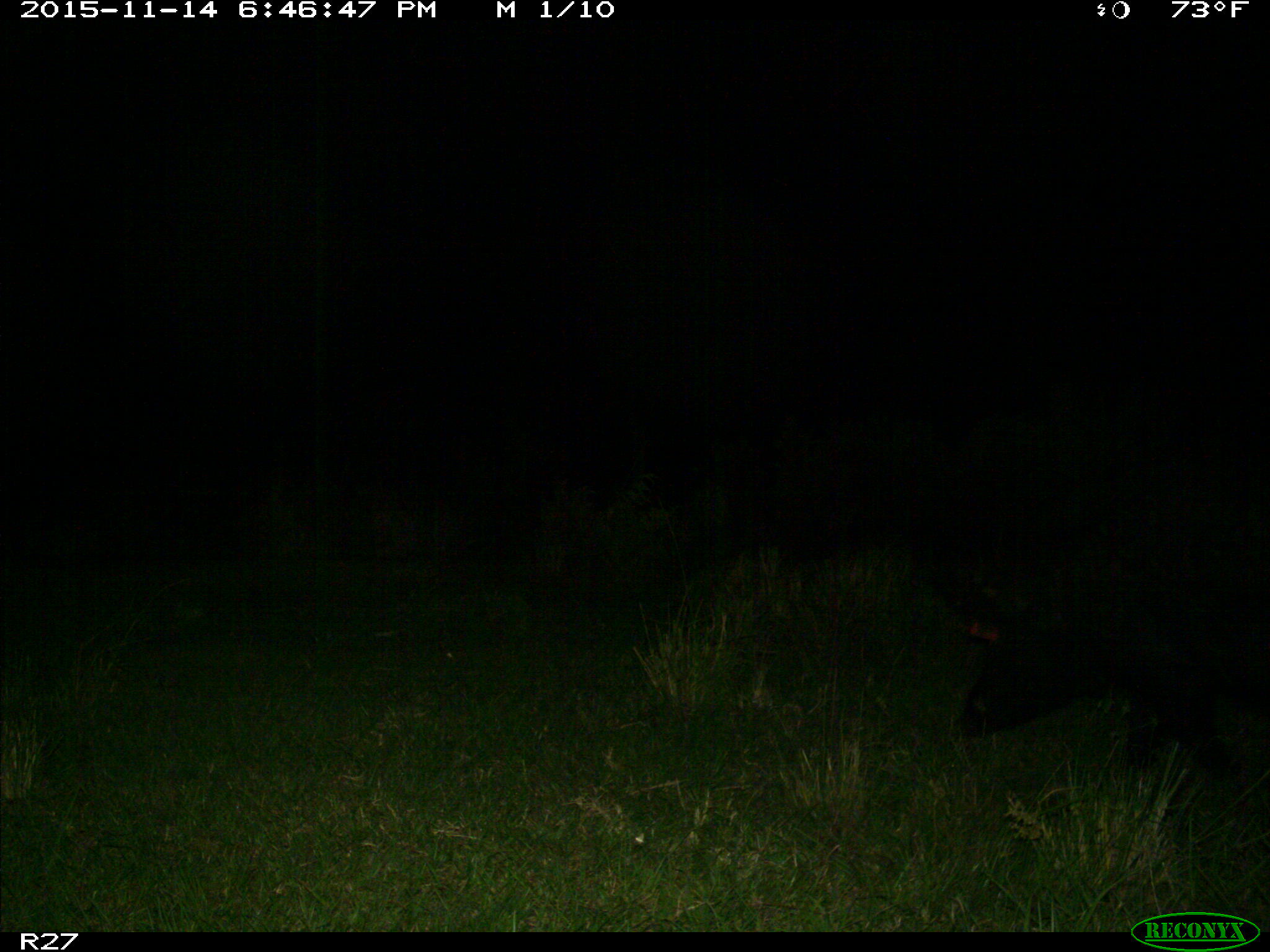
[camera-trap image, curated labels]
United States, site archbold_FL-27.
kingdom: Animalia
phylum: Chordata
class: Mammalia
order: Artiodactyla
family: Suidae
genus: Sus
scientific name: Sus scrofa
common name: wild boar